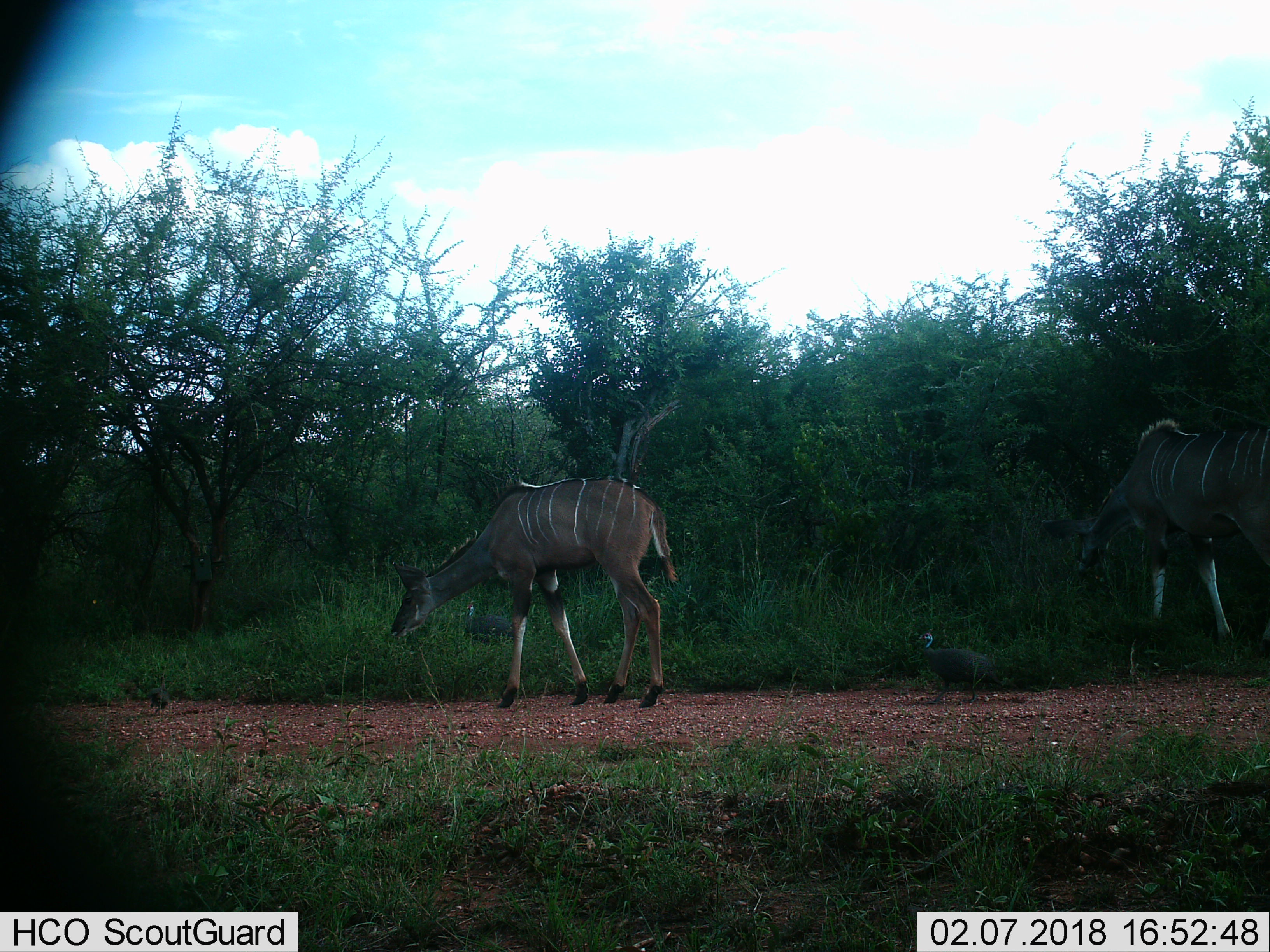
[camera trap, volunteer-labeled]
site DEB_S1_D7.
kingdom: Animalia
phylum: Chordata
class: Mammalia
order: Artiodactyla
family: Bovidae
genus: Tragelaphus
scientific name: Tragelaphus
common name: kudu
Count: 2.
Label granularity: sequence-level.